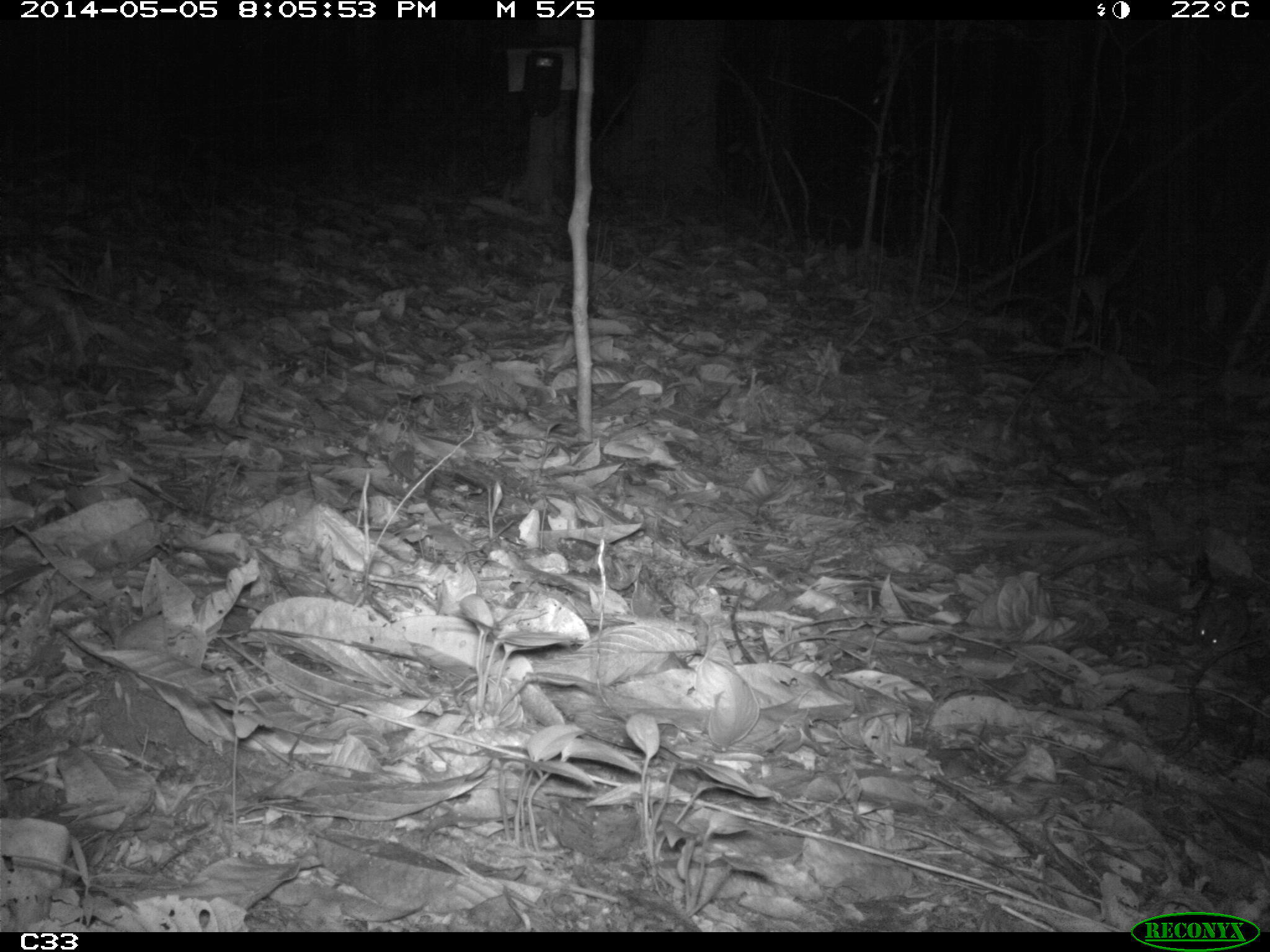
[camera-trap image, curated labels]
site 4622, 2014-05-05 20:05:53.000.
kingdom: Animalia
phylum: Chordata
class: Mammalia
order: Rodentia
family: Muridae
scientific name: Muridae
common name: mice, rats, and gerbils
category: unknown mouse or rat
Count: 1.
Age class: adult.